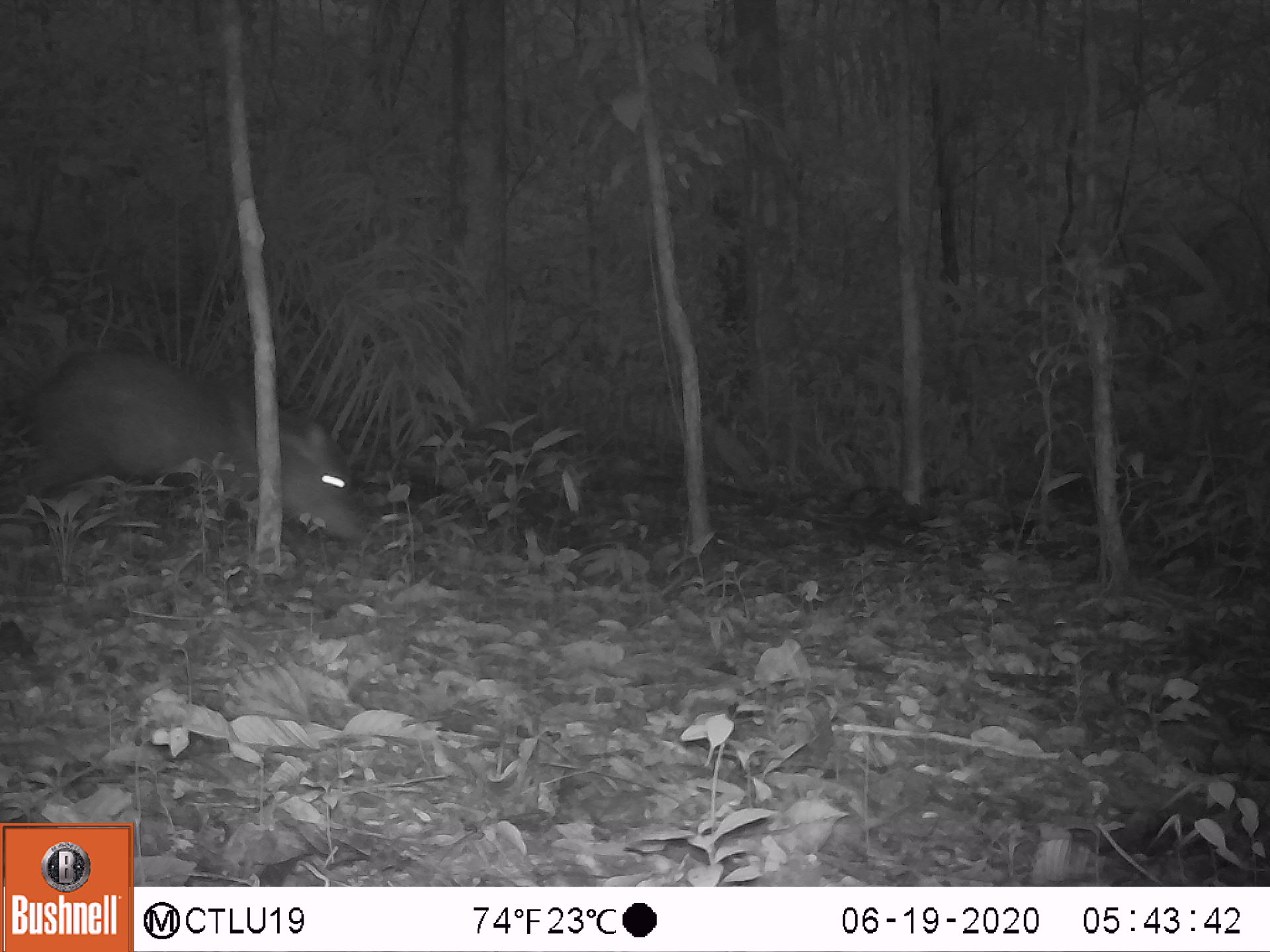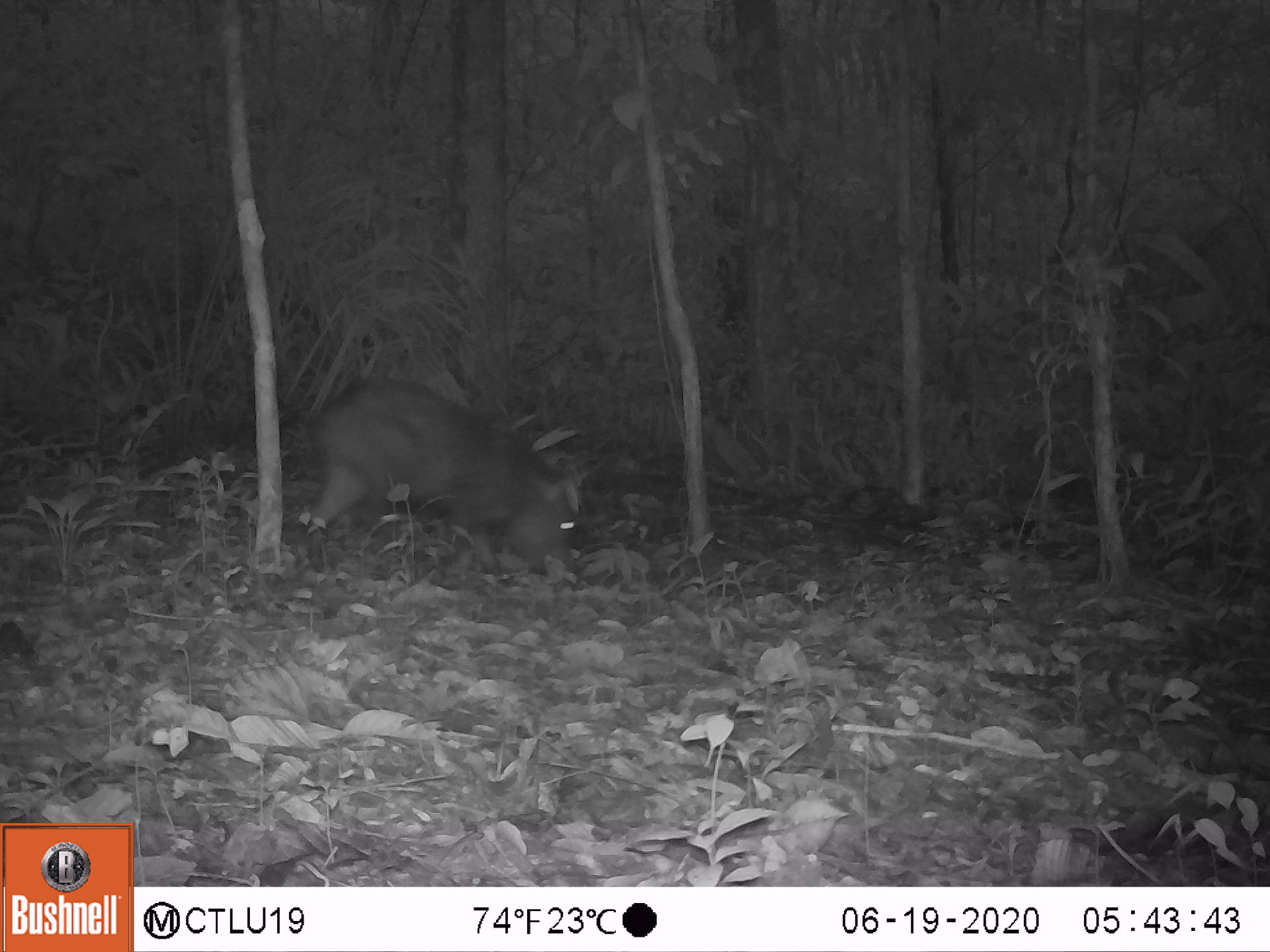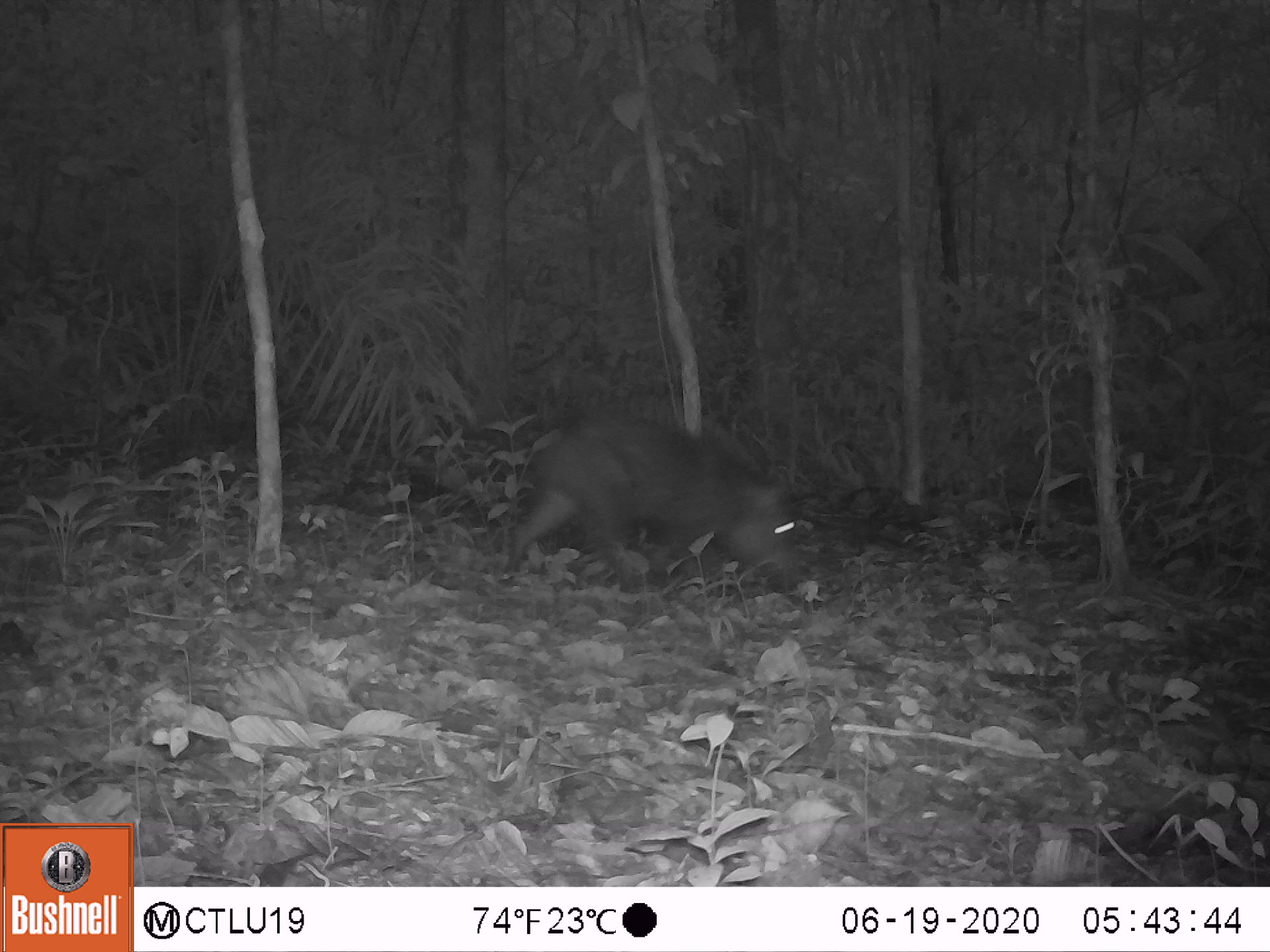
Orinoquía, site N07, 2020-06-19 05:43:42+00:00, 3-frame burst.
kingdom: Animalia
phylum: Chordata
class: Mammalia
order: Artiodactyla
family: Tayassuidae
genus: Pecari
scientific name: Pecari tajacu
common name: collared peccary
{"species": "collared peccary (Pecari tajacu)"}